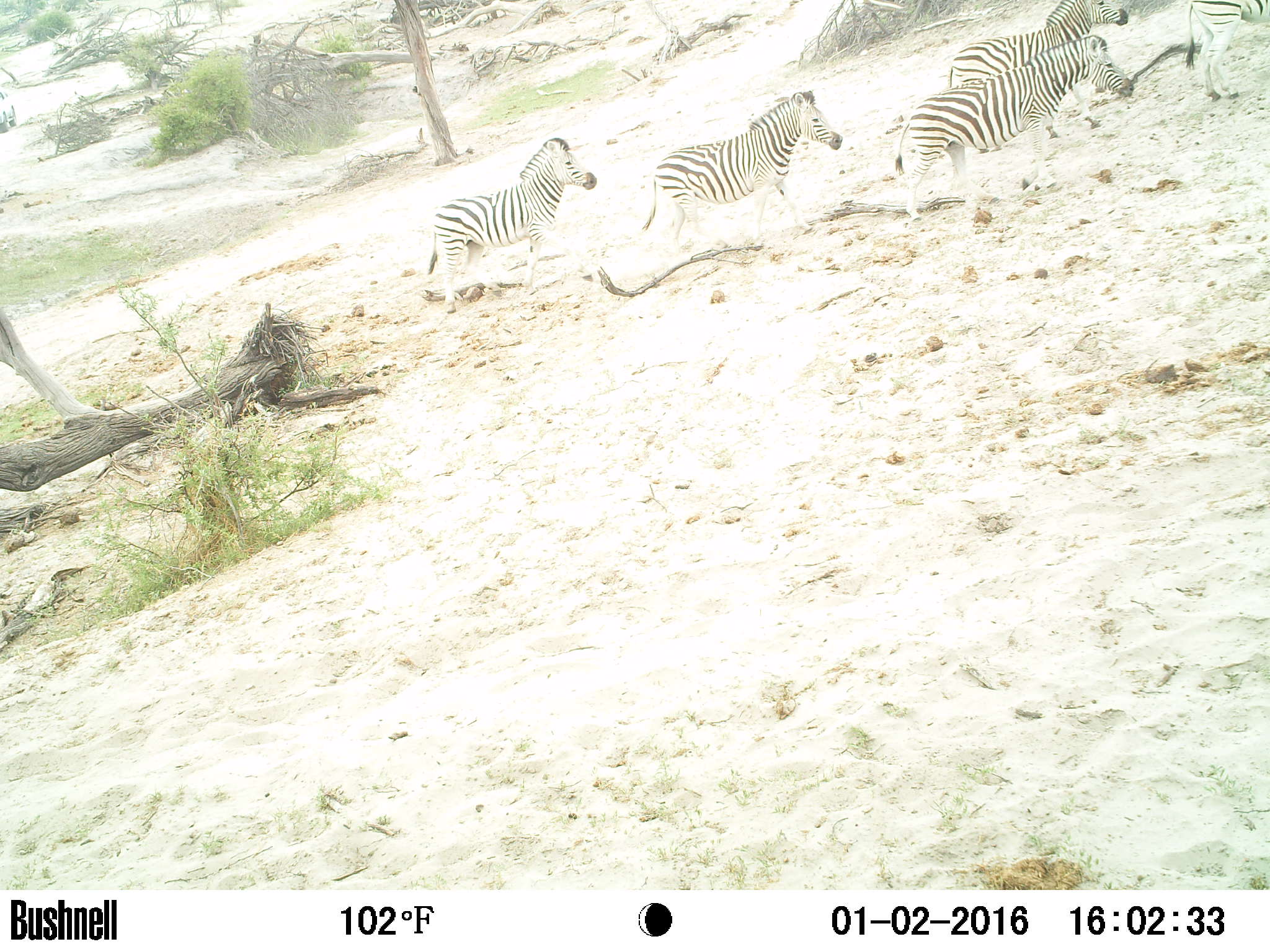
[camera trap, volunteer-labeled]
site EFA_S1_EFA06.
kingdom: Animalia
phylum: Chordata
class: Mammalia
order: Perissodactyla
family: Equidae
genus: Equus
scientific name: Equus quagga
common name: plains zebra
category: zebraplains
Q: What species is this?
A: Zebraplains (plains zebra) (Equus quagga).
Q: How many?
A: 5.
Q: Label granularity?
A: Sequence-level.